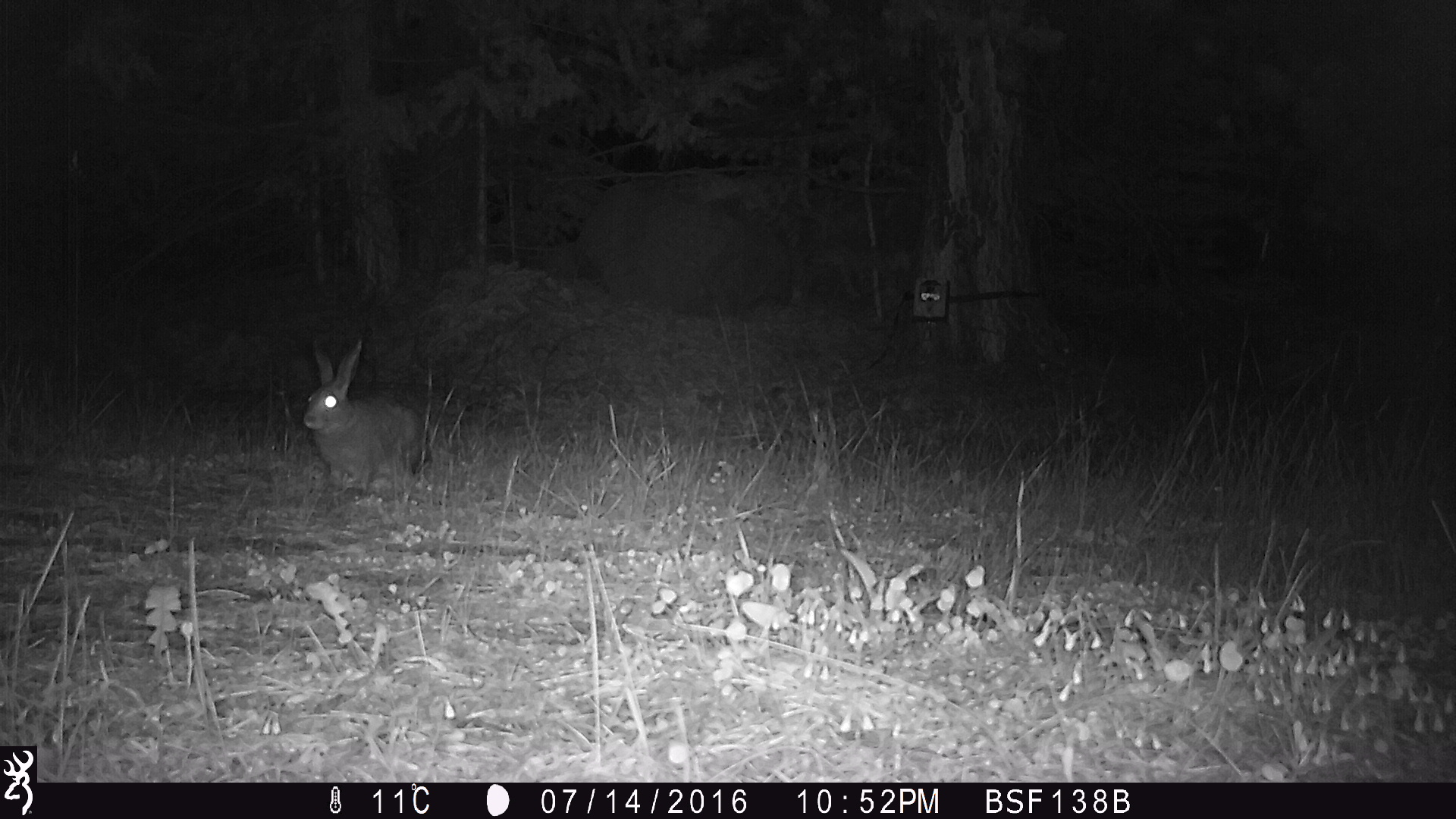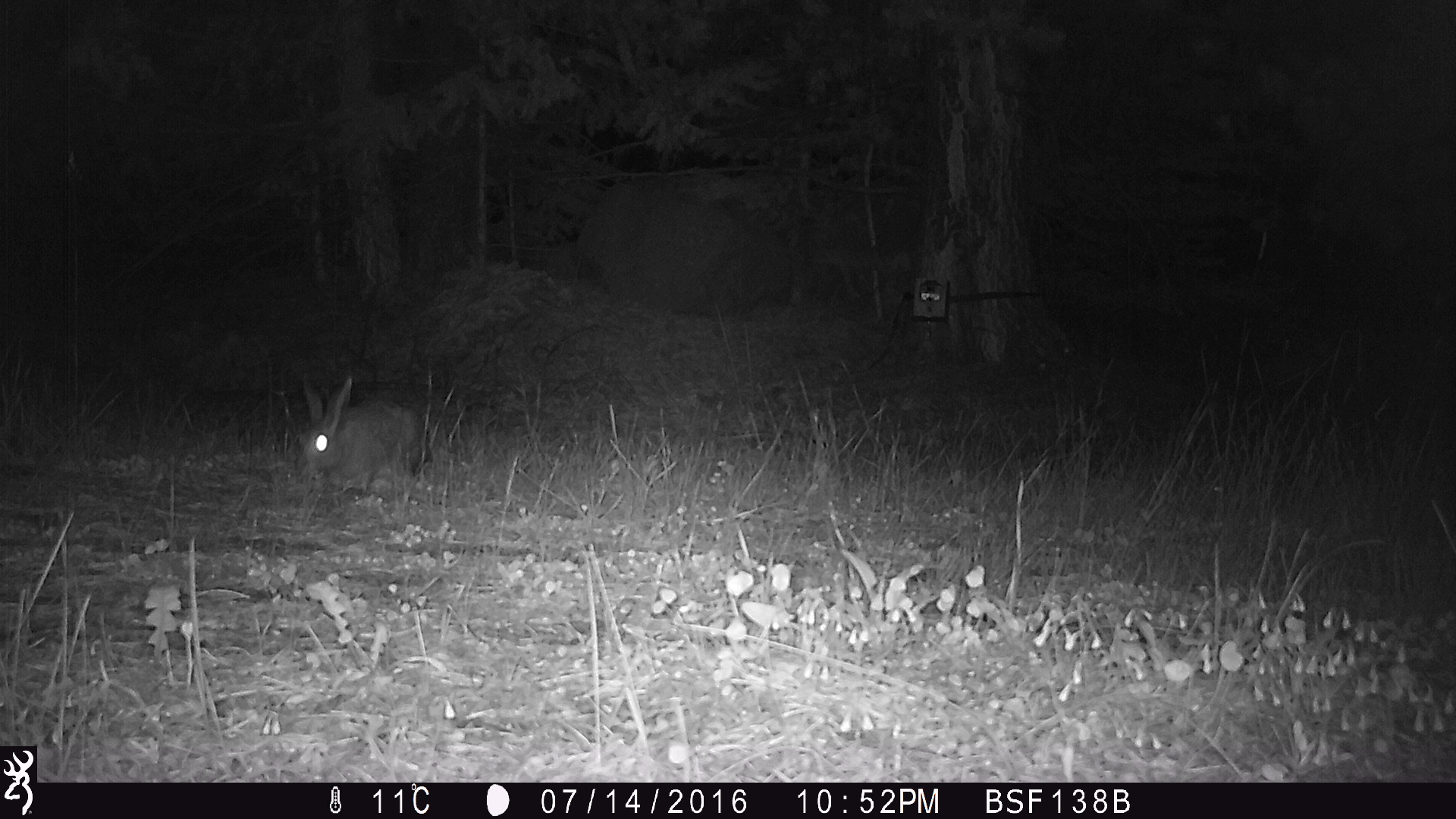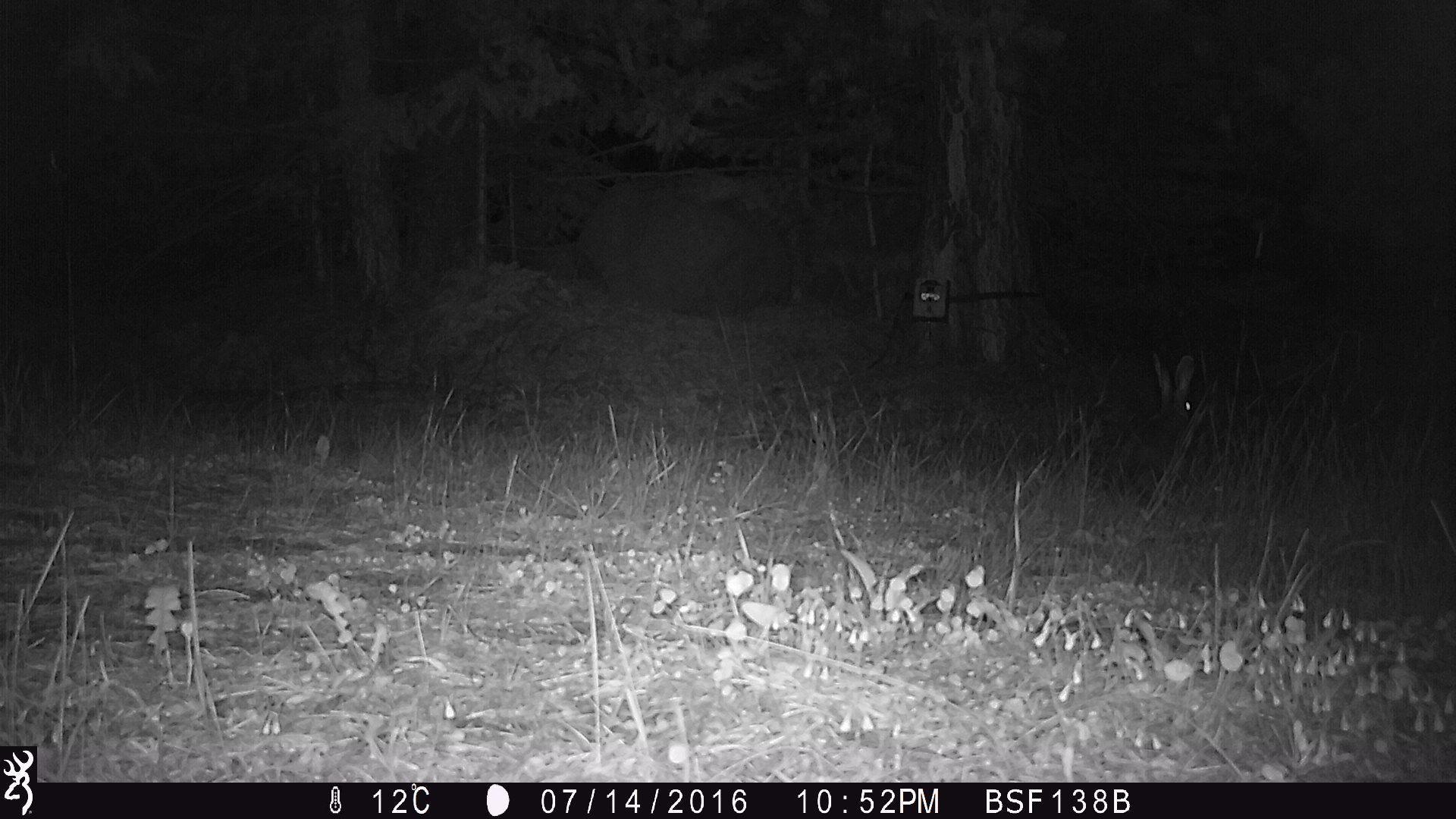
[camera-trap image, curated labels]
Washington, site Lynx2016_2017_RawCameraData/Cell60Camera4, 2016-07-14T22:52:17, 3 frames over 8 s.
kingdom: Animalia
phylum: Chordata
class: Mammalia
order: Lagomorpha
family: Leporidae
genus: Lepus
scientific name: Lepus americanus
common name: snowshoe hare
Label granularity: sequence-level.